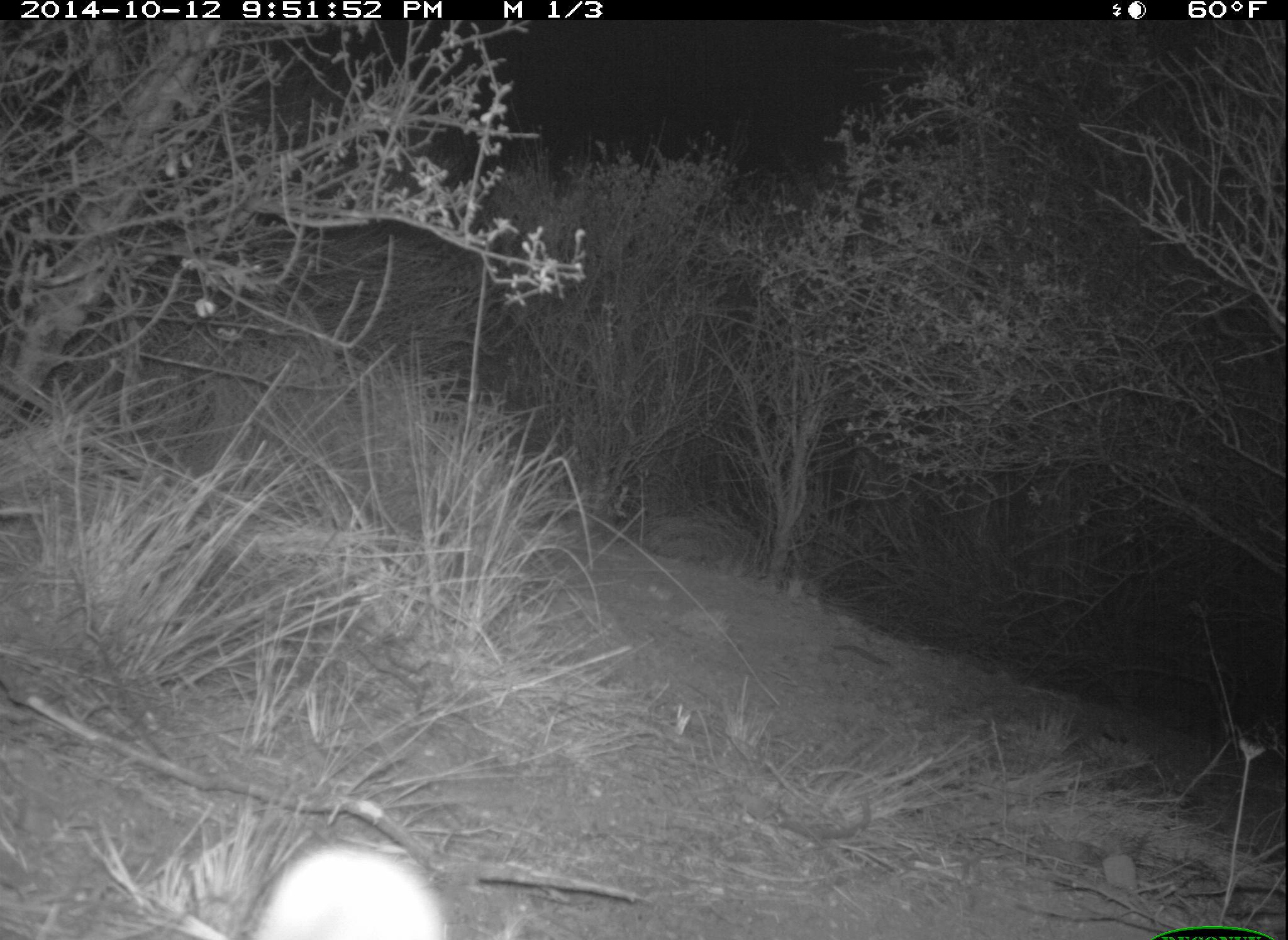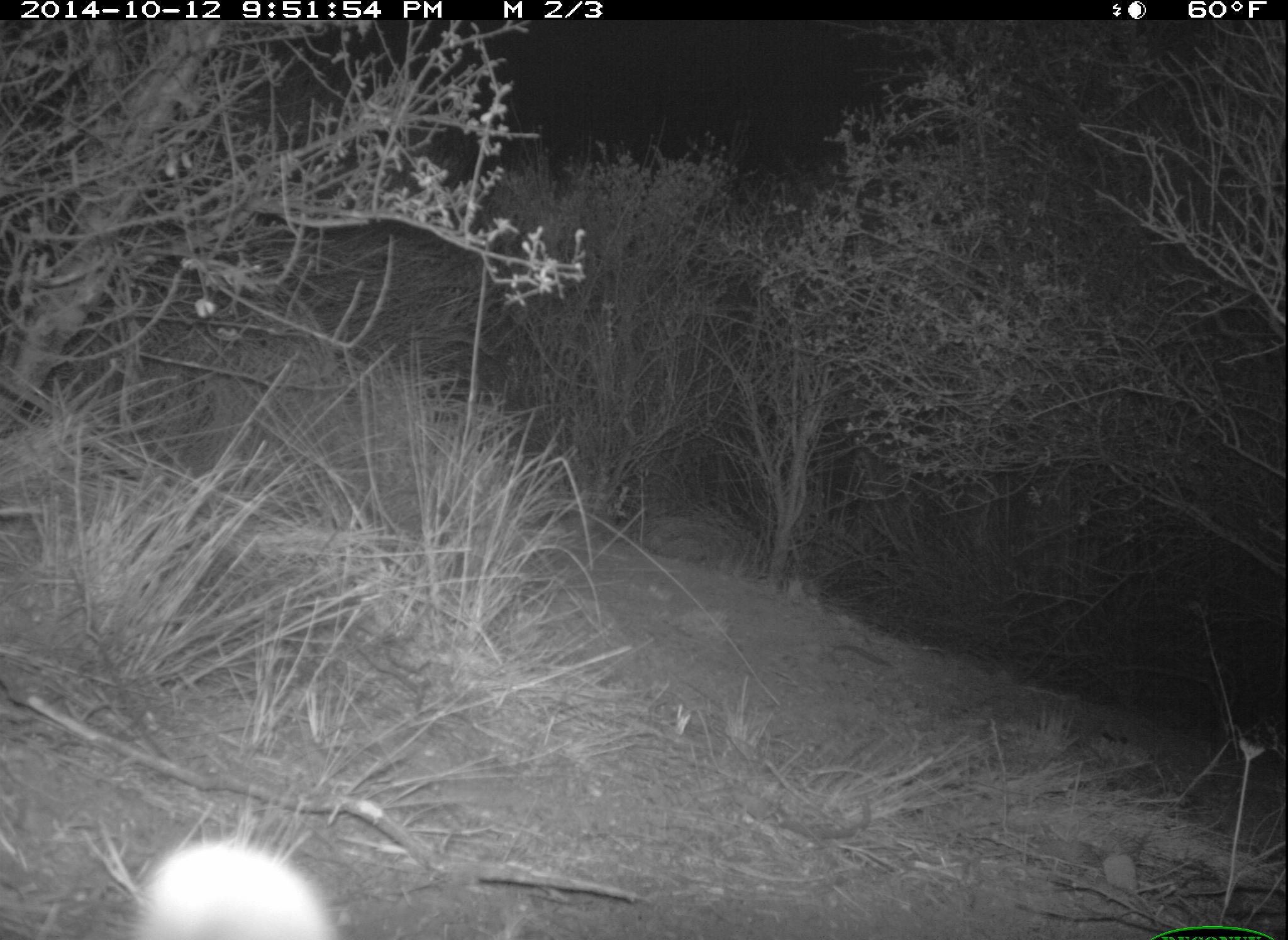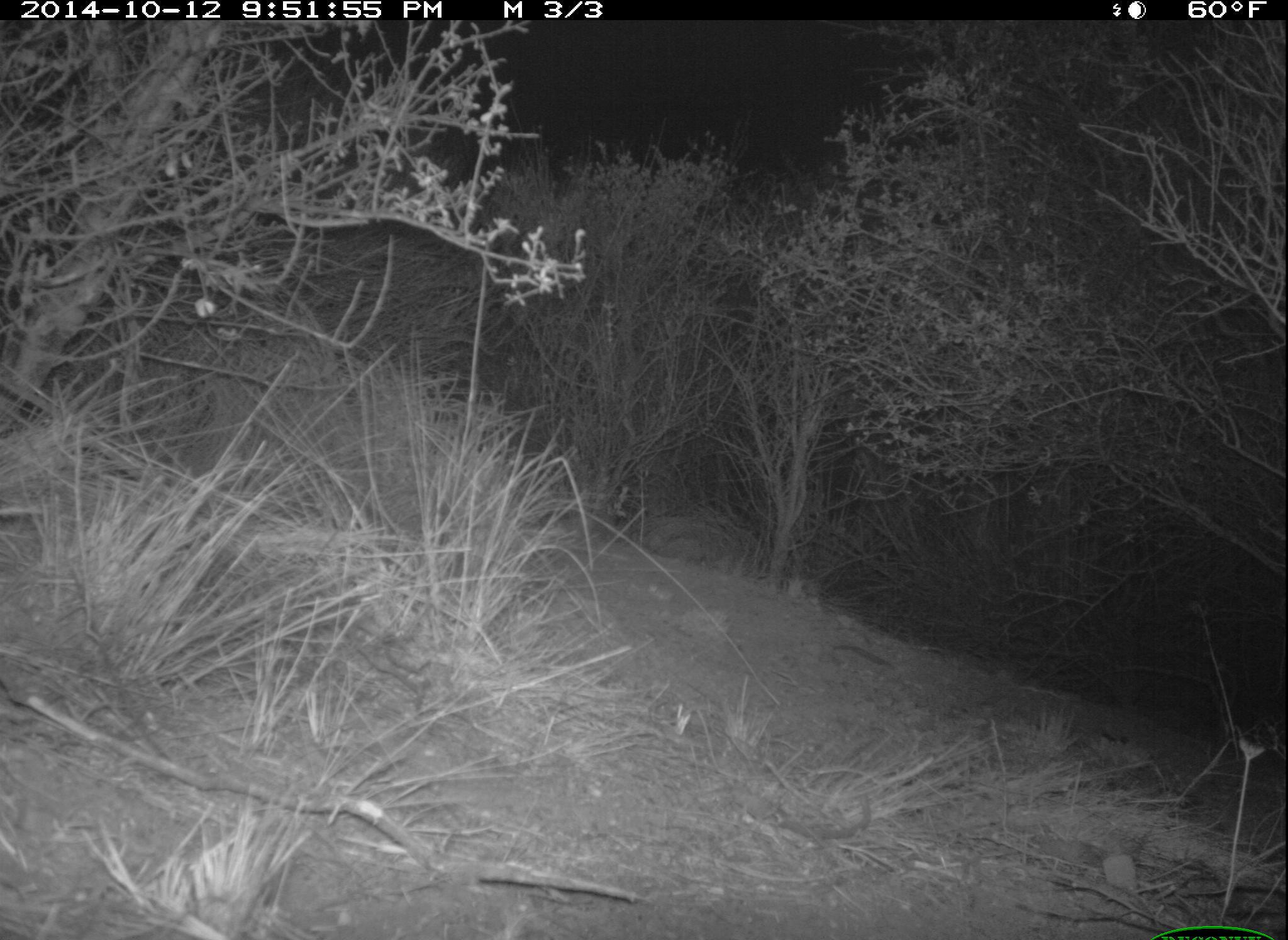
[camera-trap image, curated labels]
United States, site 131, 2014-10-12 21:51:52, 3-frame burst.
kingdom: Animalia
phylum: Chordata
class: Mammalia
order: Lagomorpha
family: Leporidae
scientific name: Leporidae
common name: rabbits and hares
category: rabbit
Rabbit (rabbits and hares) (Leporidae).